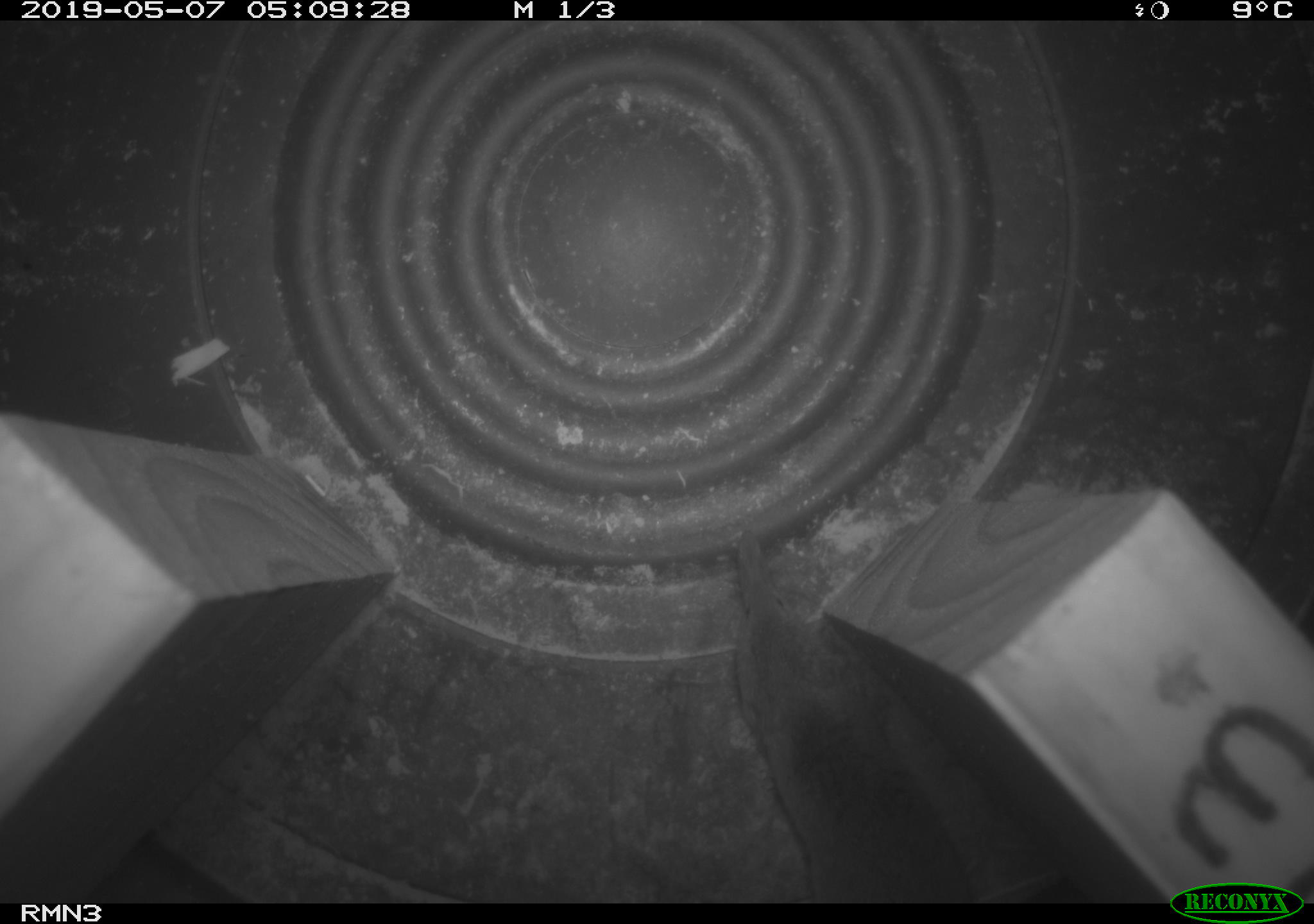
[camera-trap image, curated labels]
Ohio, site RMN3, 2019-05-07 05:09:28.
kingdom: Animalia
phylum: Chordata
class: Mammalia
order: Eulipotyphla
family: Soricidae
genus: Sorex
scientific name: Sorex cinereus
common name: masked shrew